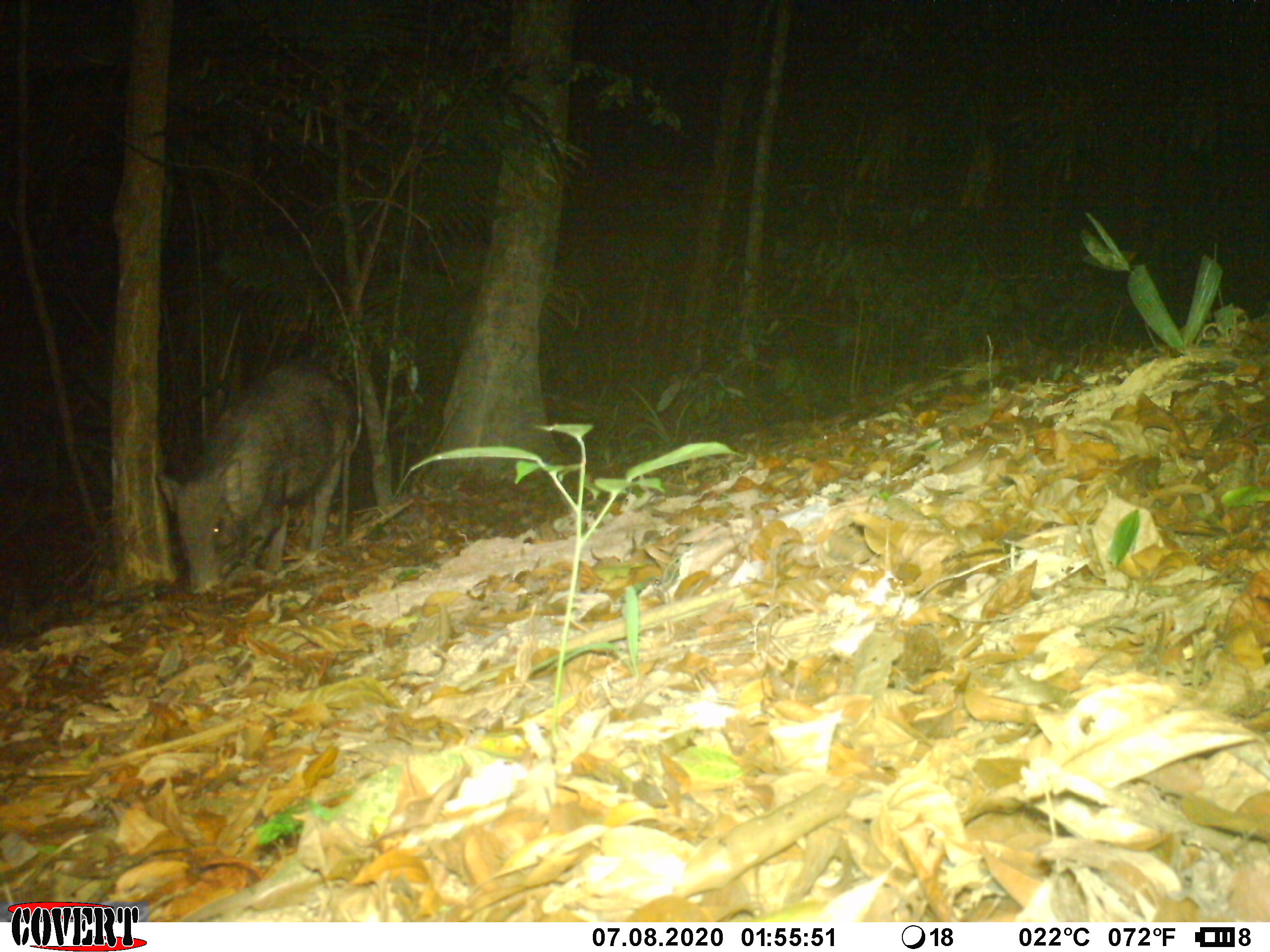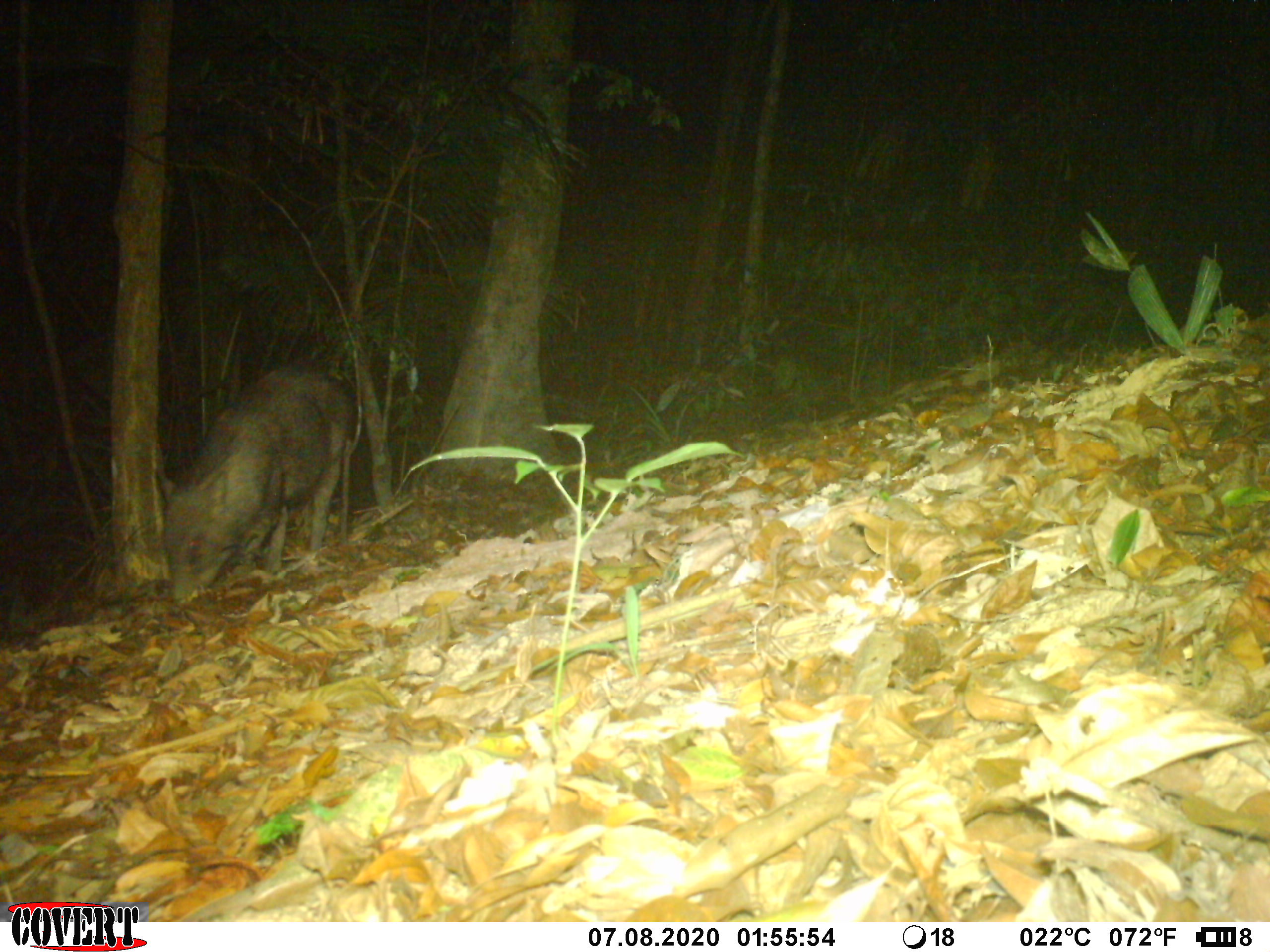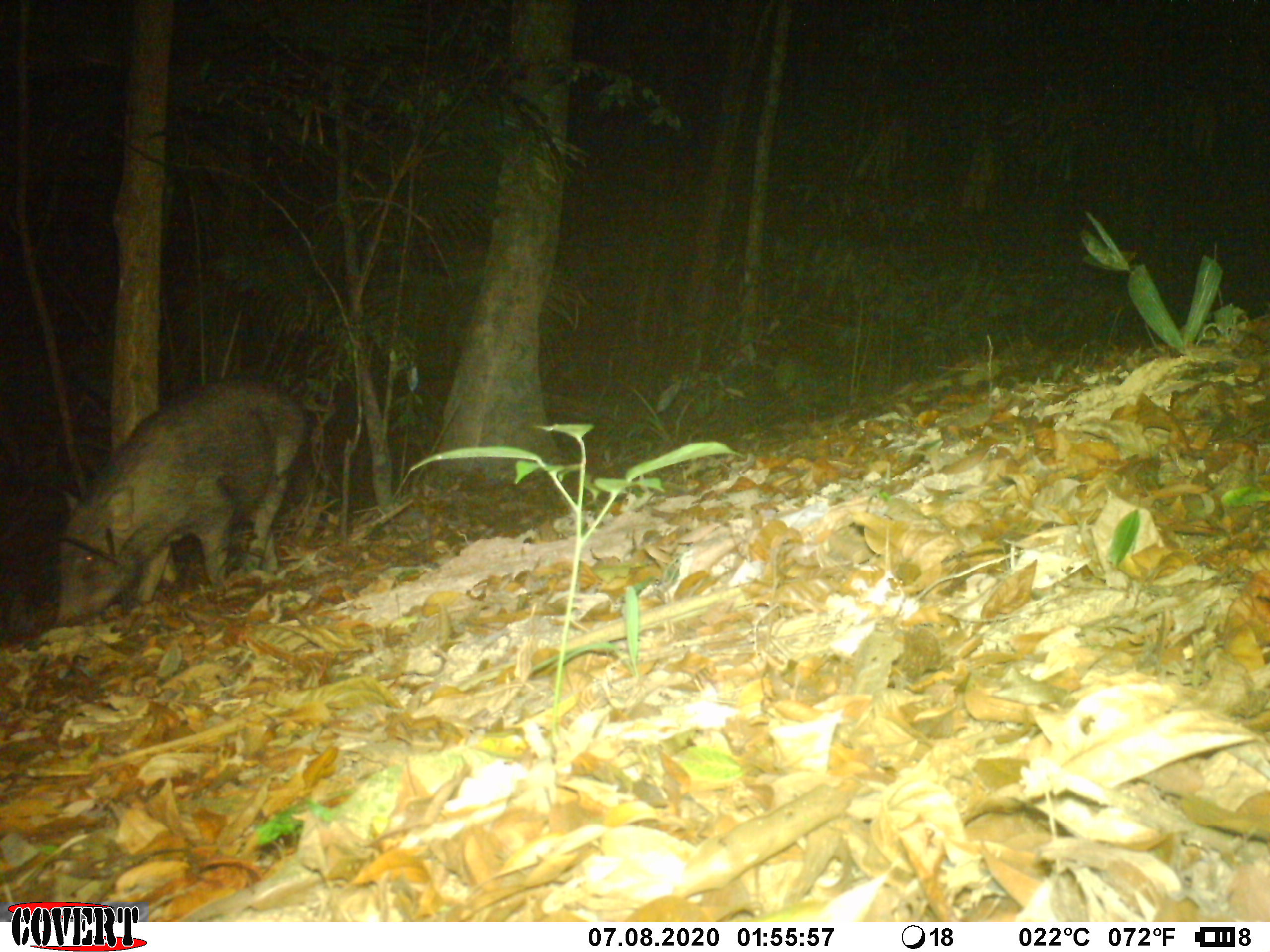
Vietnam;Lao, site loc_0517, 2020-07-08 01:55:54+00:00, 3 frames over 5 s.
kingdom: Animalia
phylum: Chordata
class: Mammalia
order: Artiodactyla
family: Suidae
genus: Sus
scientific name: Sus scrofa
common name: eurasian wild pig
Eurasian wild pig (Sus scrofa). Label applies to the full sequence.